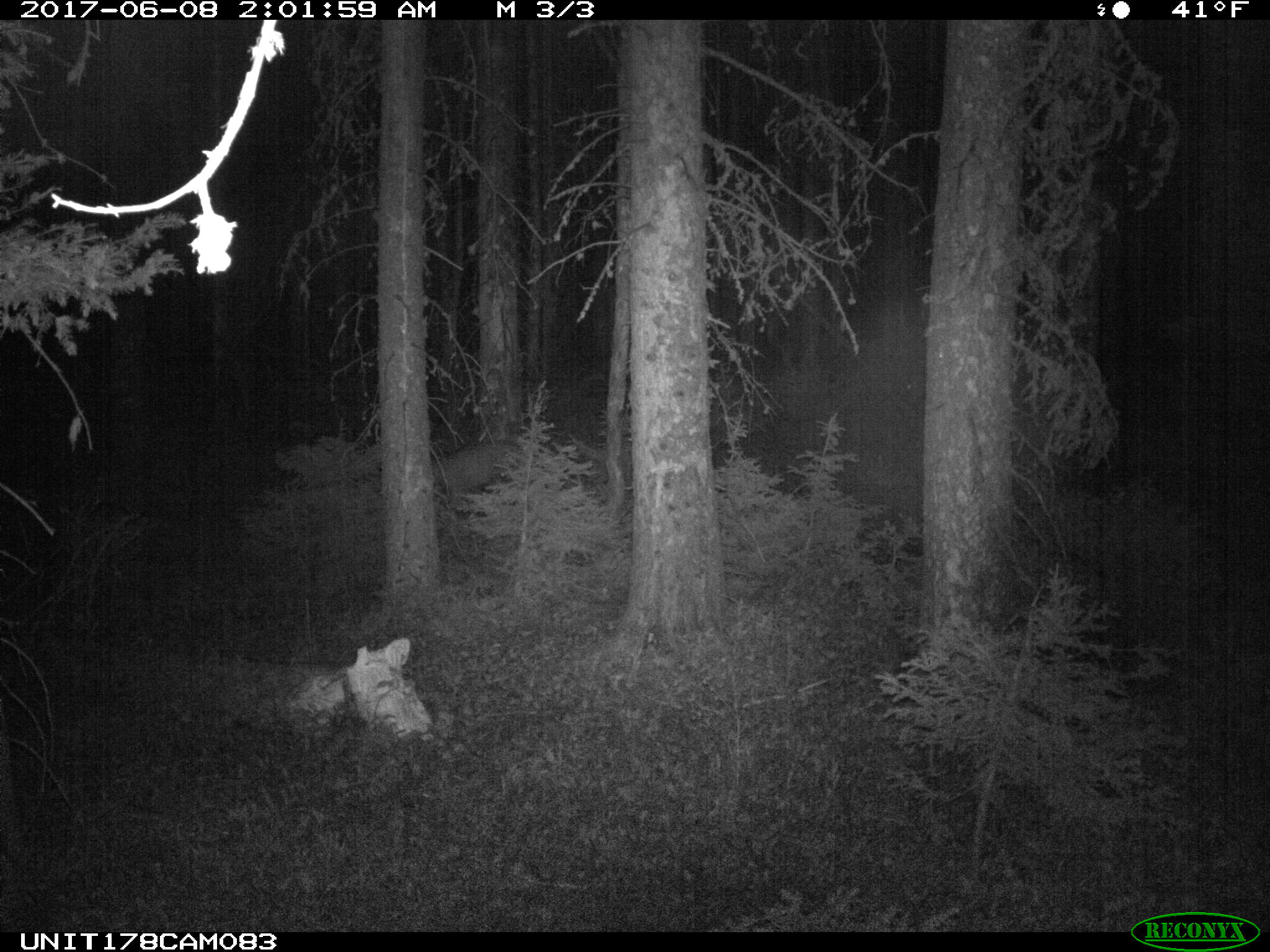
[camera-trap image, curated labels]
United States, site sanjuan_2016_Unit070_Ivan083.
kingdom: Animalia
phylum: Chordata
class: Mammalia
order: Artiodactyla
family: Cervidae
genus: Odocoileus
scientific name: Odocoileus hemionus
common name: mule deer